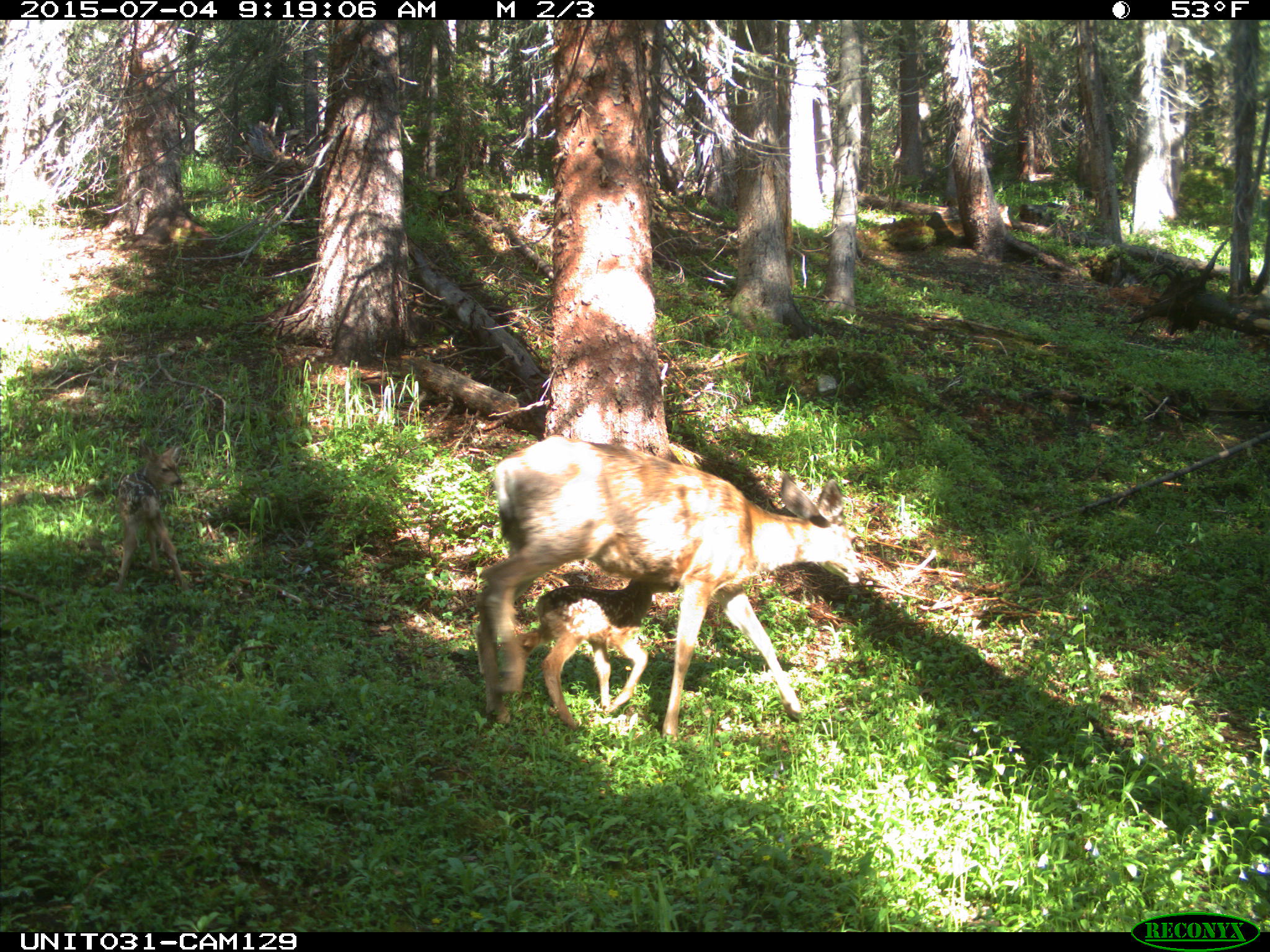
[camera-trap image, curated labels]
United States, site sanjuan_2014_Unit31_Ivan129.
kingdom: Animalia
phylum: Chordata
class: Mammalia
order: Artiodactyla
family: Cervidae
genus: Odocoileus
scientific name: Odocoileus hemionus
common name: mule deer